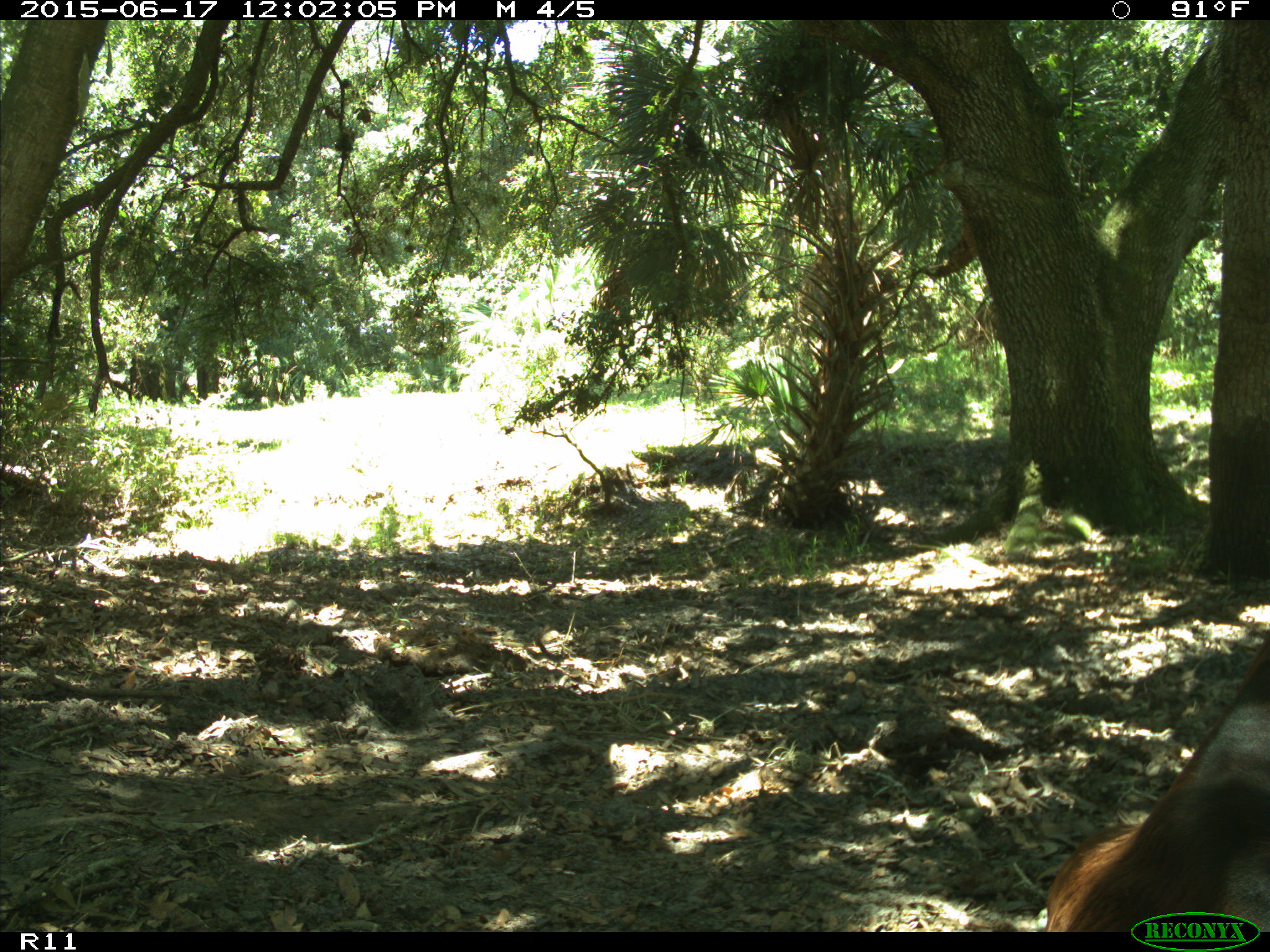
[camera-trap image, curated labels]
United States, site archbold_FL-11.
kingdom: Animalia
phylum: Chordata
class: Mammalia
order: Artiodactyla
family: Bovidae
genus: Bos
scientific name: Bos taurus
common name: domestic cow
Bos taurus (domestic cow).